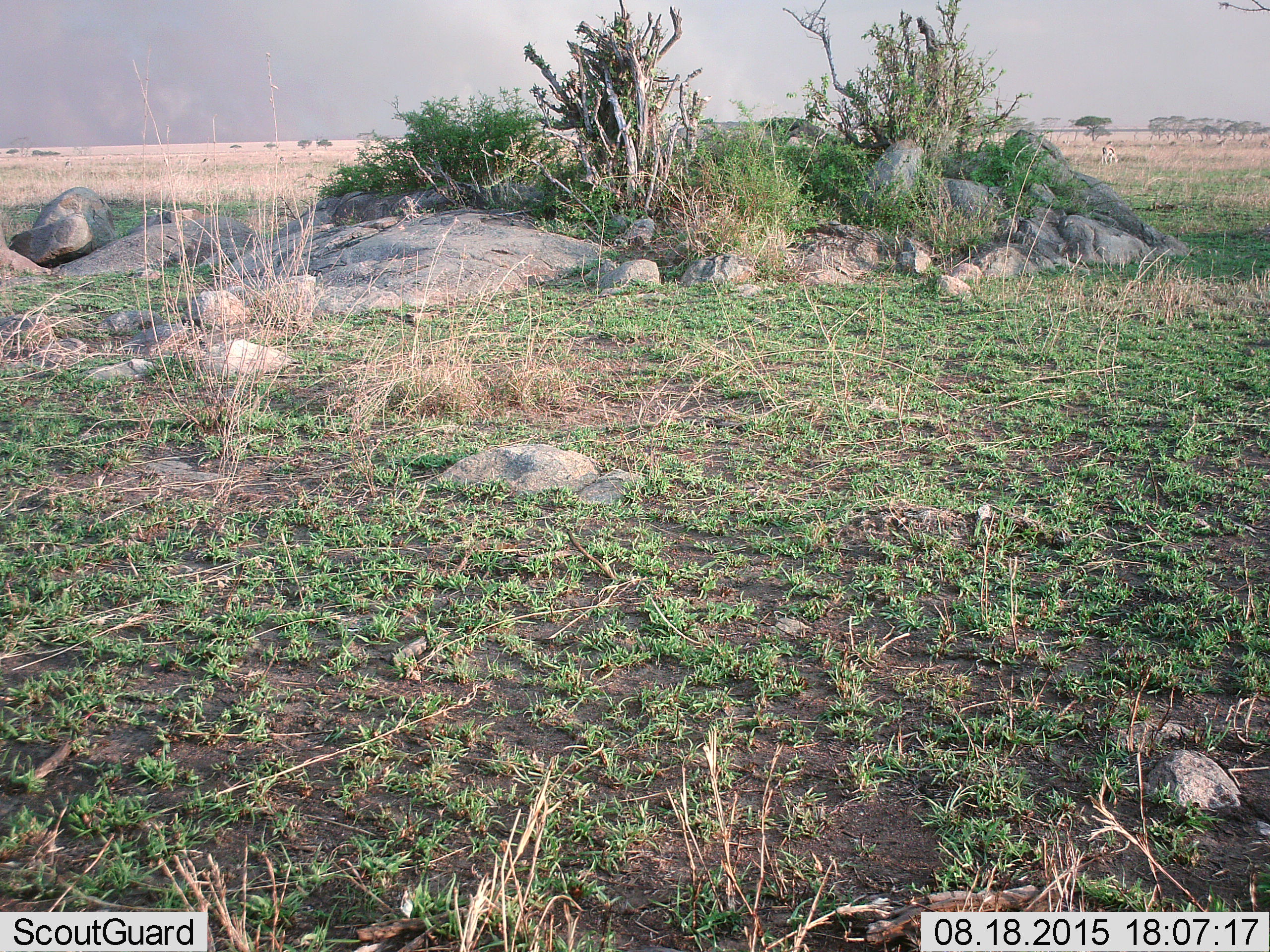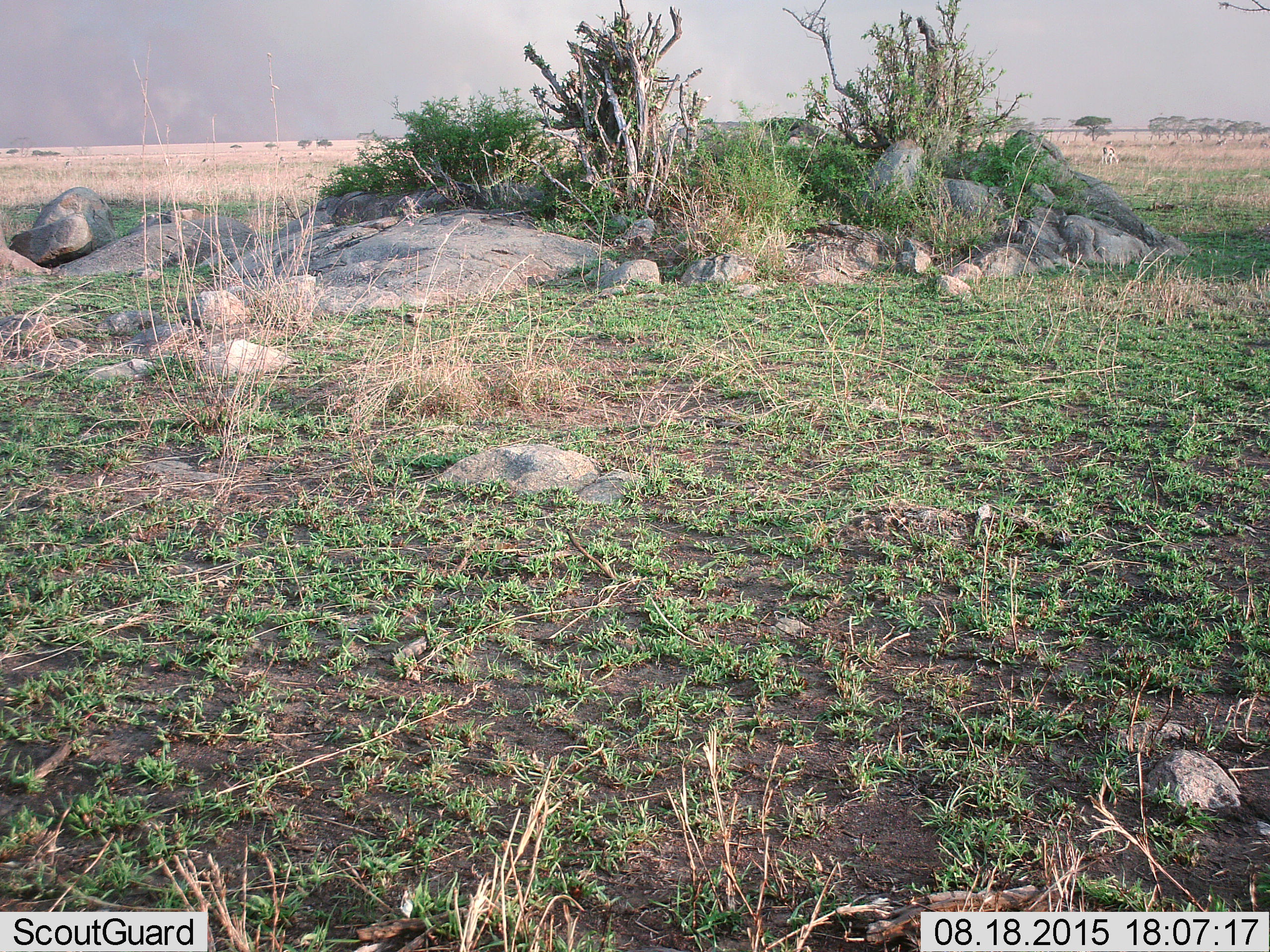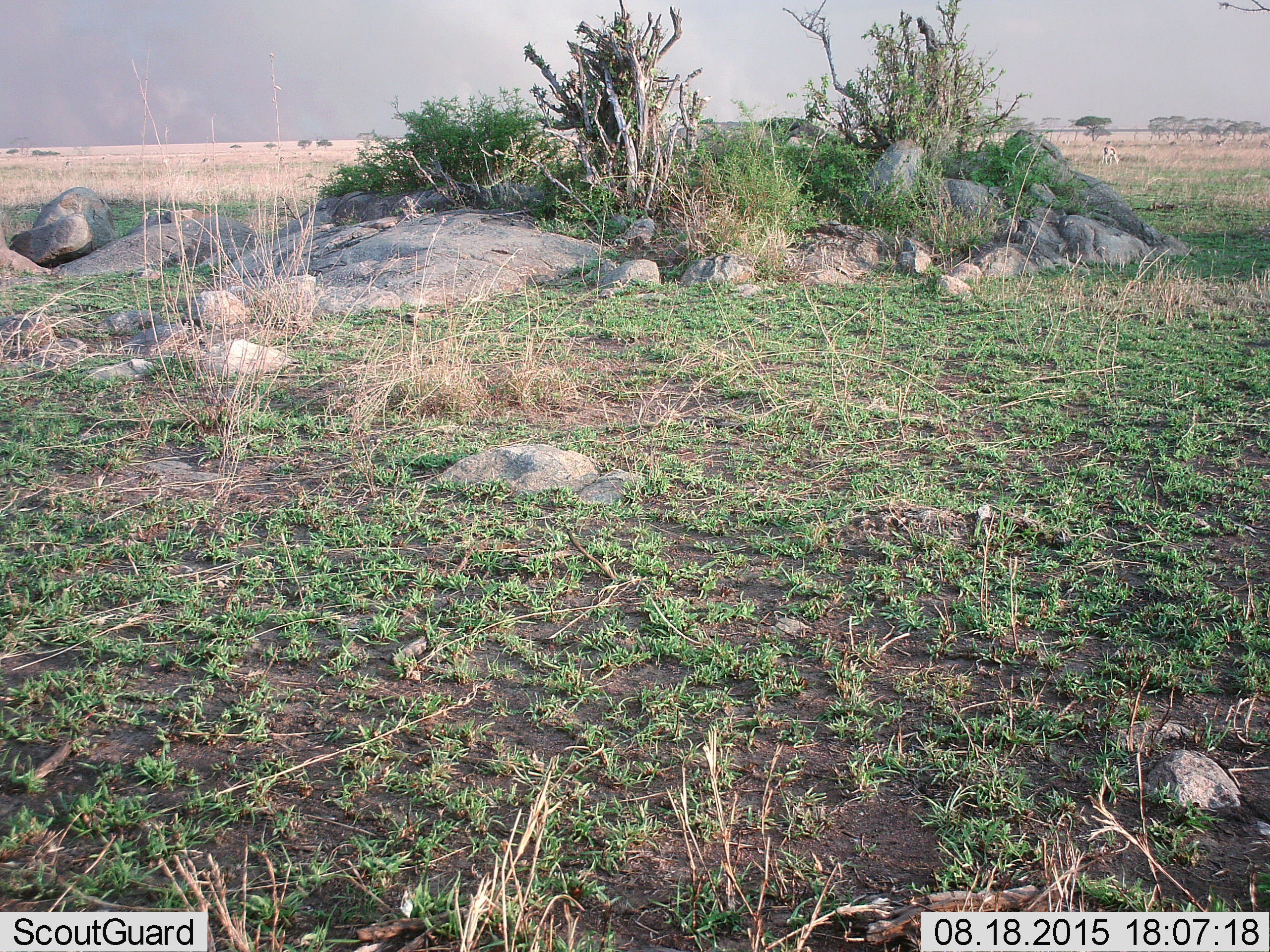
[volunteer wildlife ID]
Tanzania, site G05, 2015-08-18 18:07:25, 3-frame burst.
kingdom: Animalia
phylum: Chordata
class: Mammalia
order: Artiodactyla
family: Bovidae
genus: Eudorcas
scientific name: Eudorcas thomsonii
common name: thomson's gazelle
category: gazellethomsons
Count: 1.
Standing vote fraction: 46%.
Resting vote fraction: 15%.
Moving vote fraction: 15%.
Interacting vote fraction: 8%.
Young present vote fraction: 8%.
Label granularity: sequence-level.